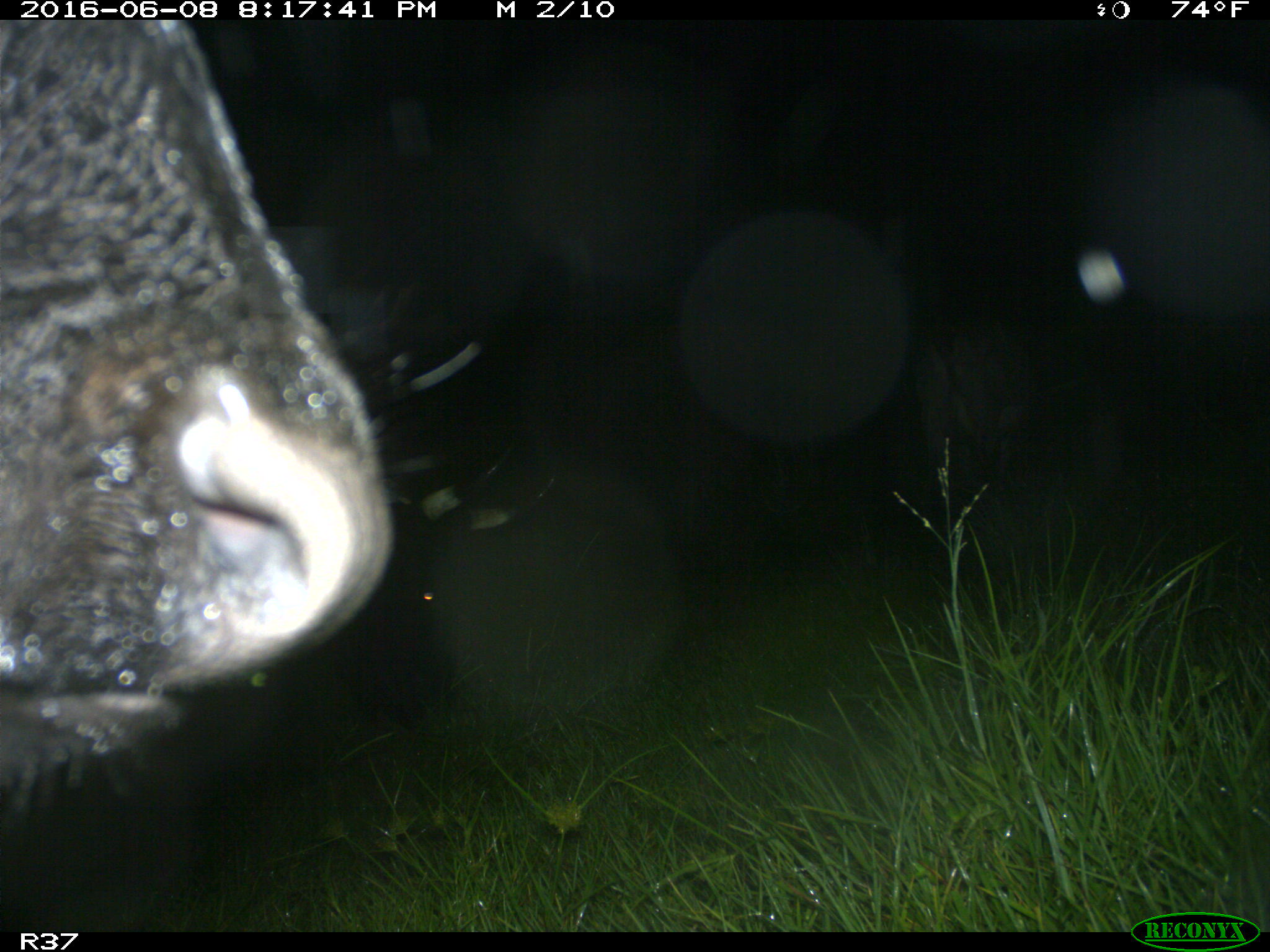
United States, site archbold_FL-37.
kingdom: Animalia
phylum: Chordata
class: Mammalia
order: Artiodactyla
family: Bovidae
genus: Bos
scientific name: Bos taurus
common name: domestic cow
Bos taurus (domestic cow).